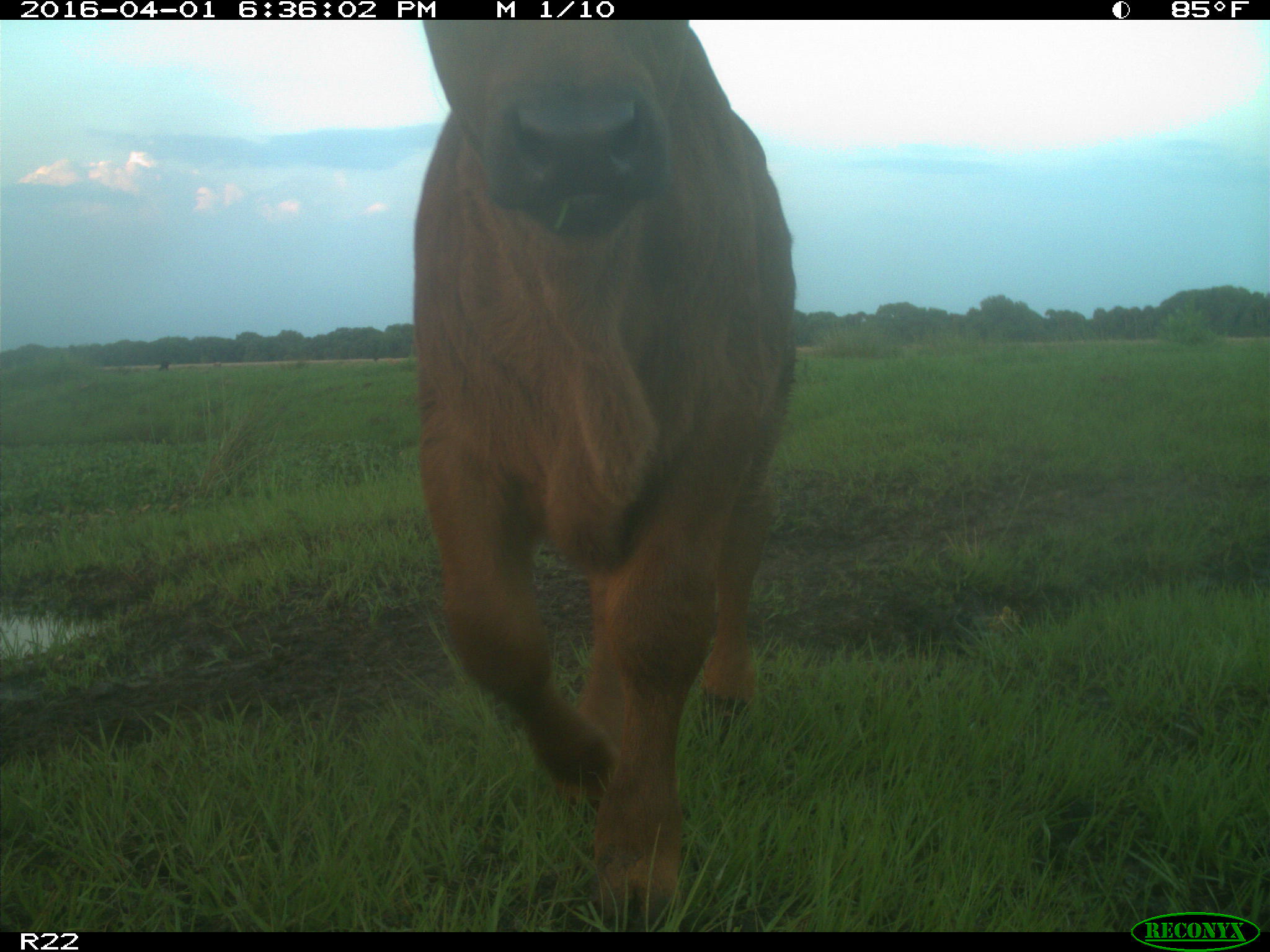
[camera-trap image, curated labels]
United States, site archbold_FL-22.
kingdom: Animalia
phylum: Chordata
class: Mammalia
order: Artiodactyla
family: Bovidae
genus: Bos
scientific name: Bos taurus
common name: domestic cow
Bos taurus (domestic cow).